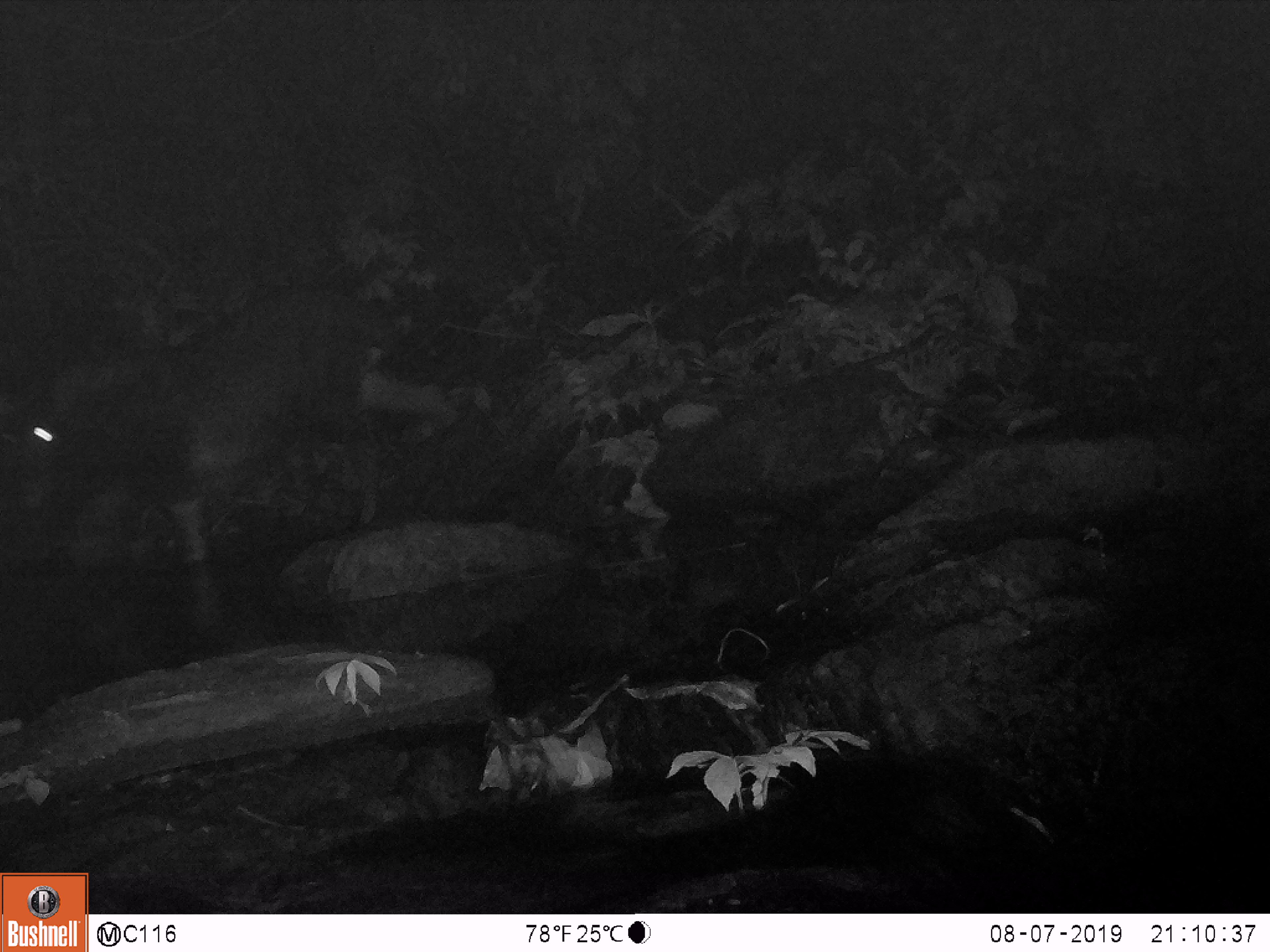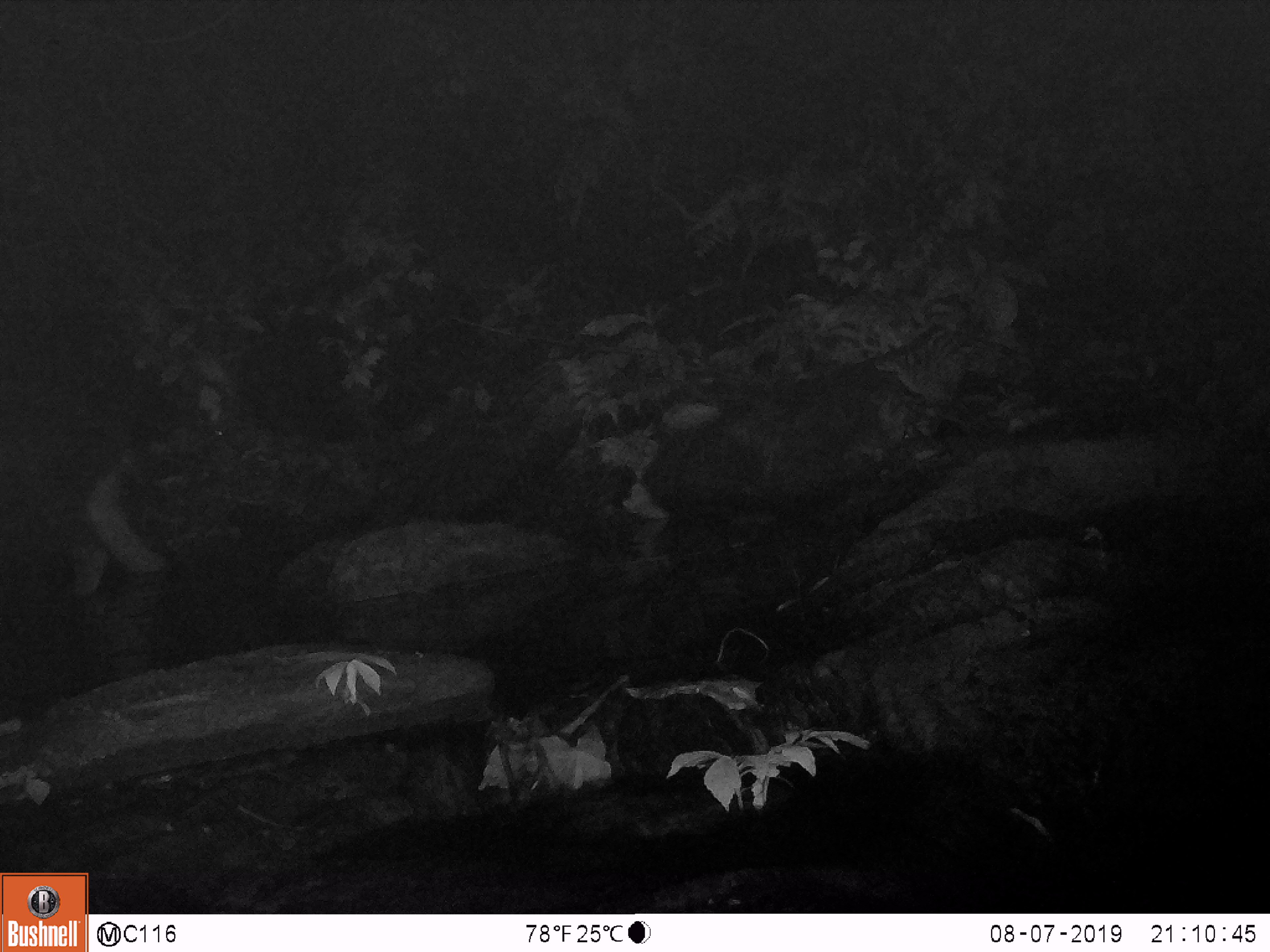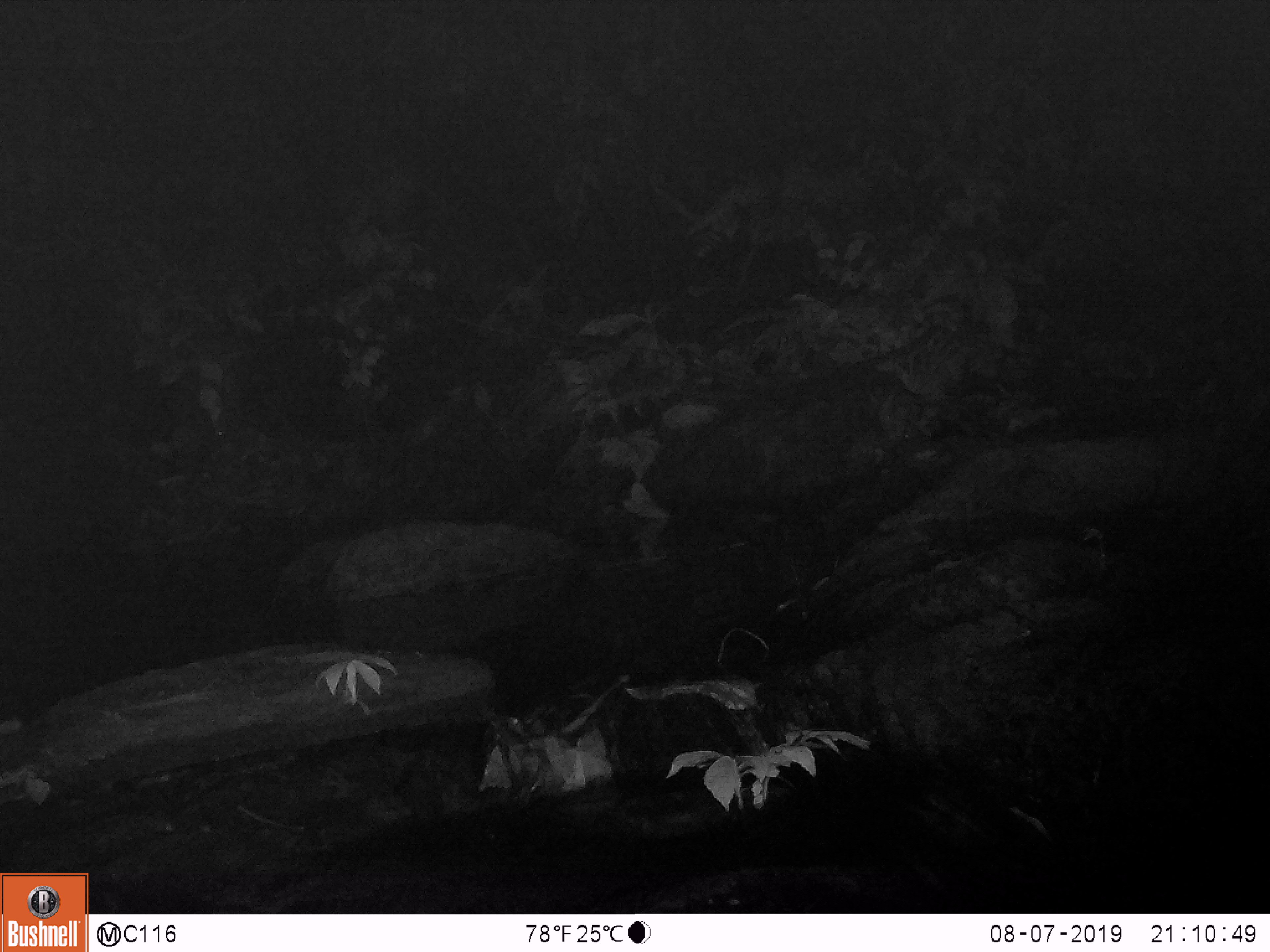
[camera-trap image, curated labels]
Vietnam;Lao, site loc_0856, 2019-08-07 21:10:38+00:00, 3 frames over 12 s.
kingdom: Animalia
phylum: Chordata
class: Mammalia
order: Artiodactyla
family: Bovidae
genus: Capricornis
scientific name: Capricornis sumatraensis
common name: chinese serow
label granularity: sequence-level